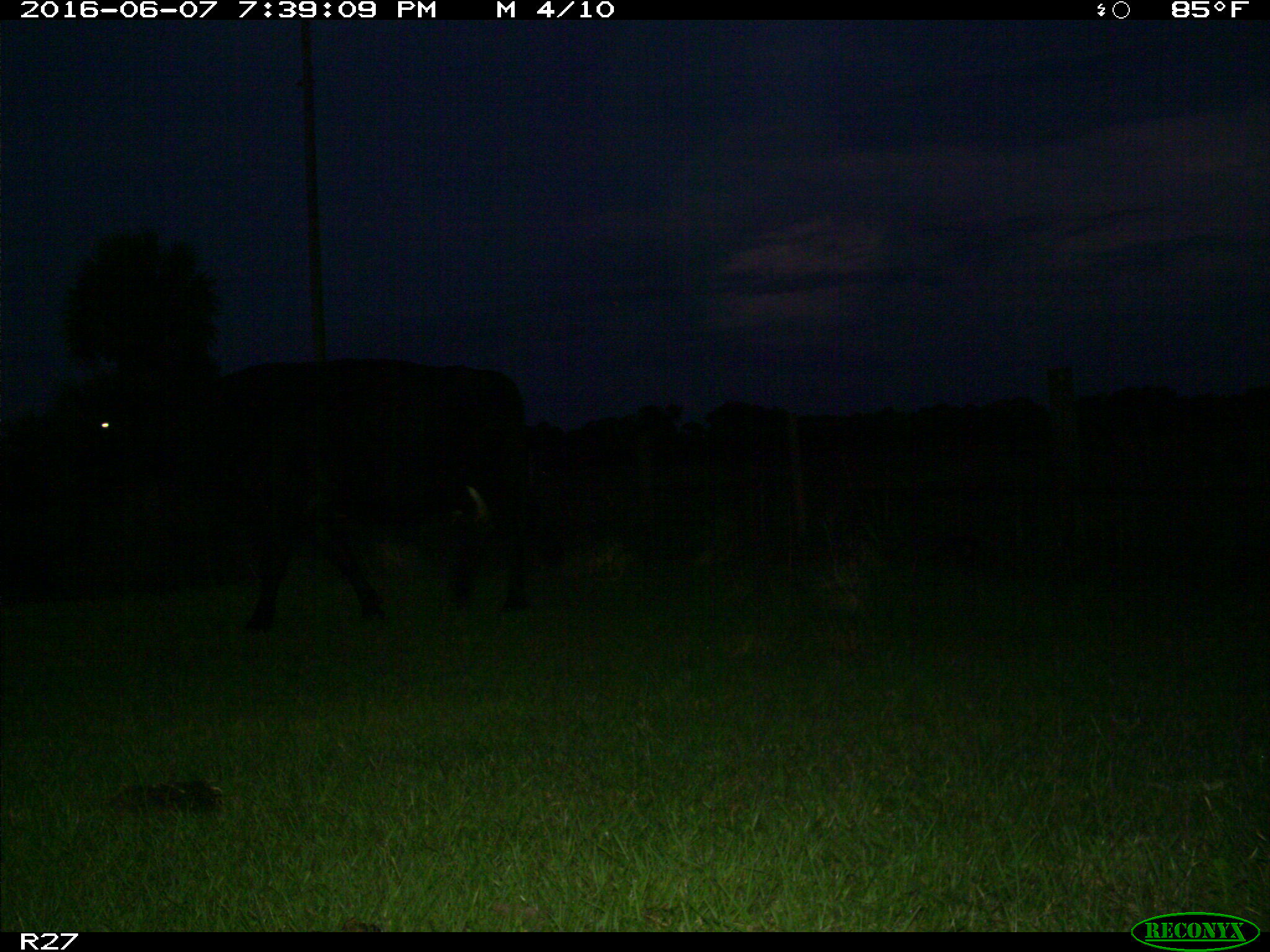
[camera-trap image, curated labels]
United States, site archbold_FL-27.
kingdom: Animalia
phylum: Chordata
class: Mammalia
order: Artiodactyla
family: Bovidae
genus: Bos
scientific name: Bos taurus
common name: domestic cow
Bos taurus (domestic cow).